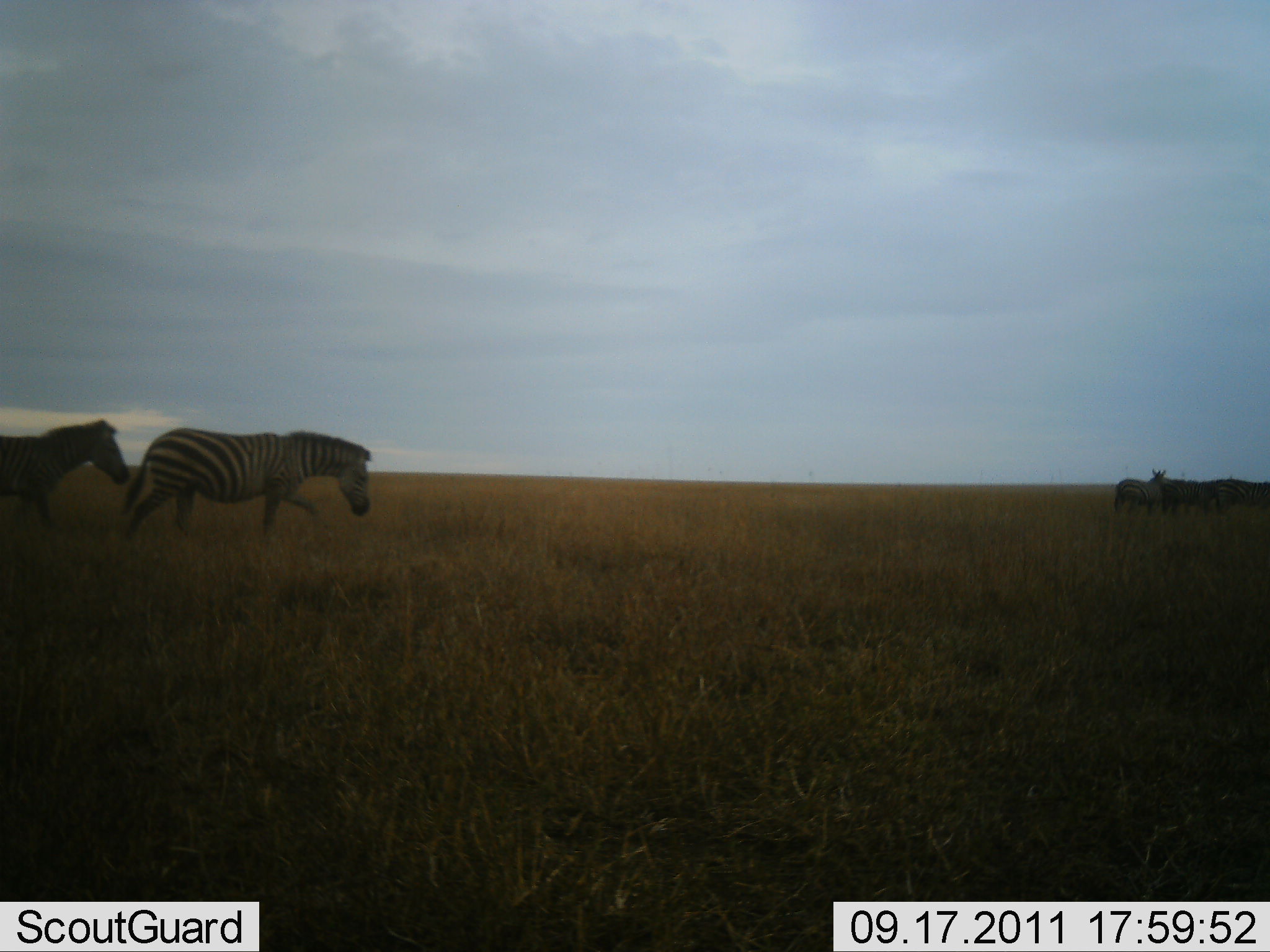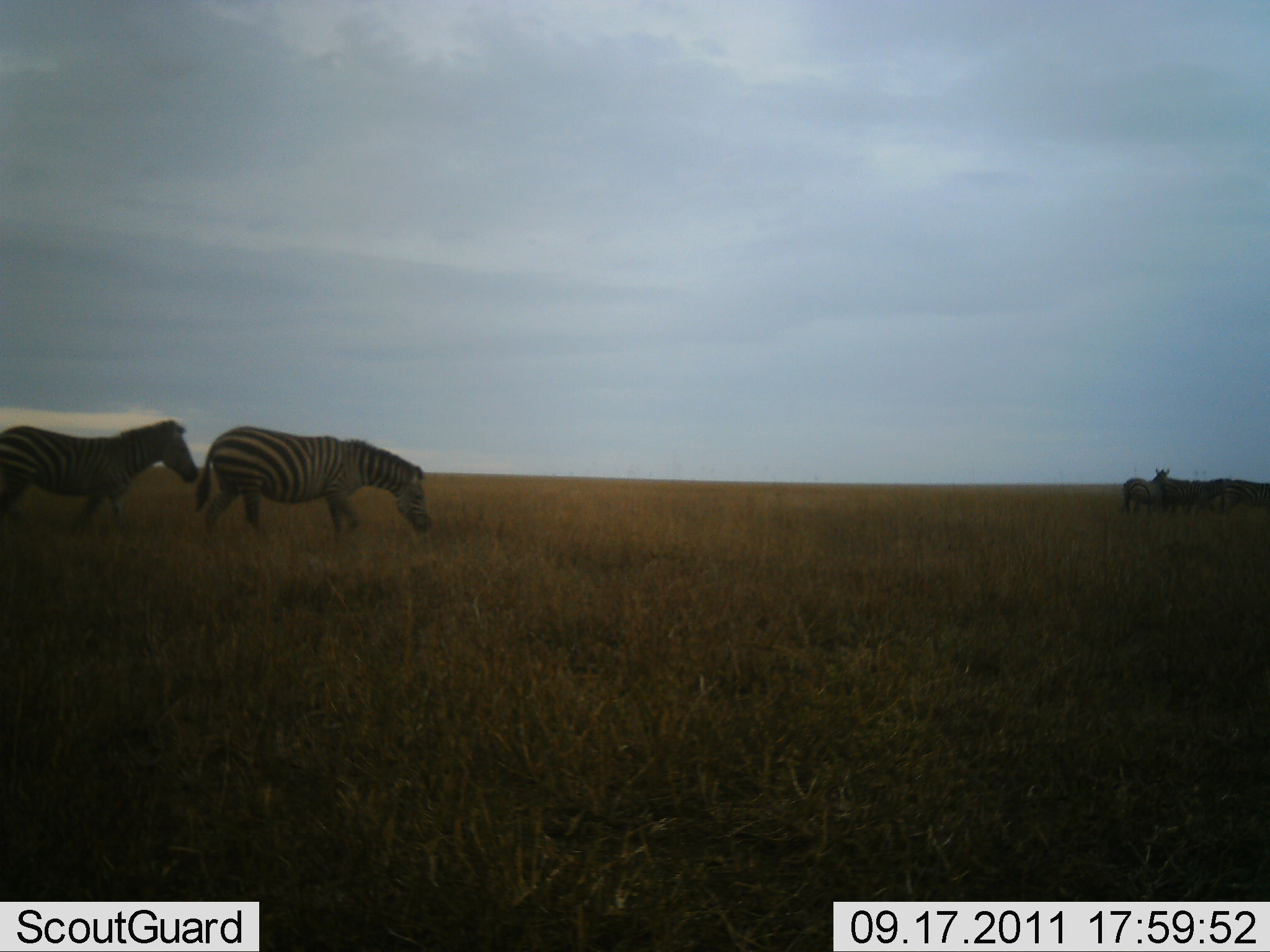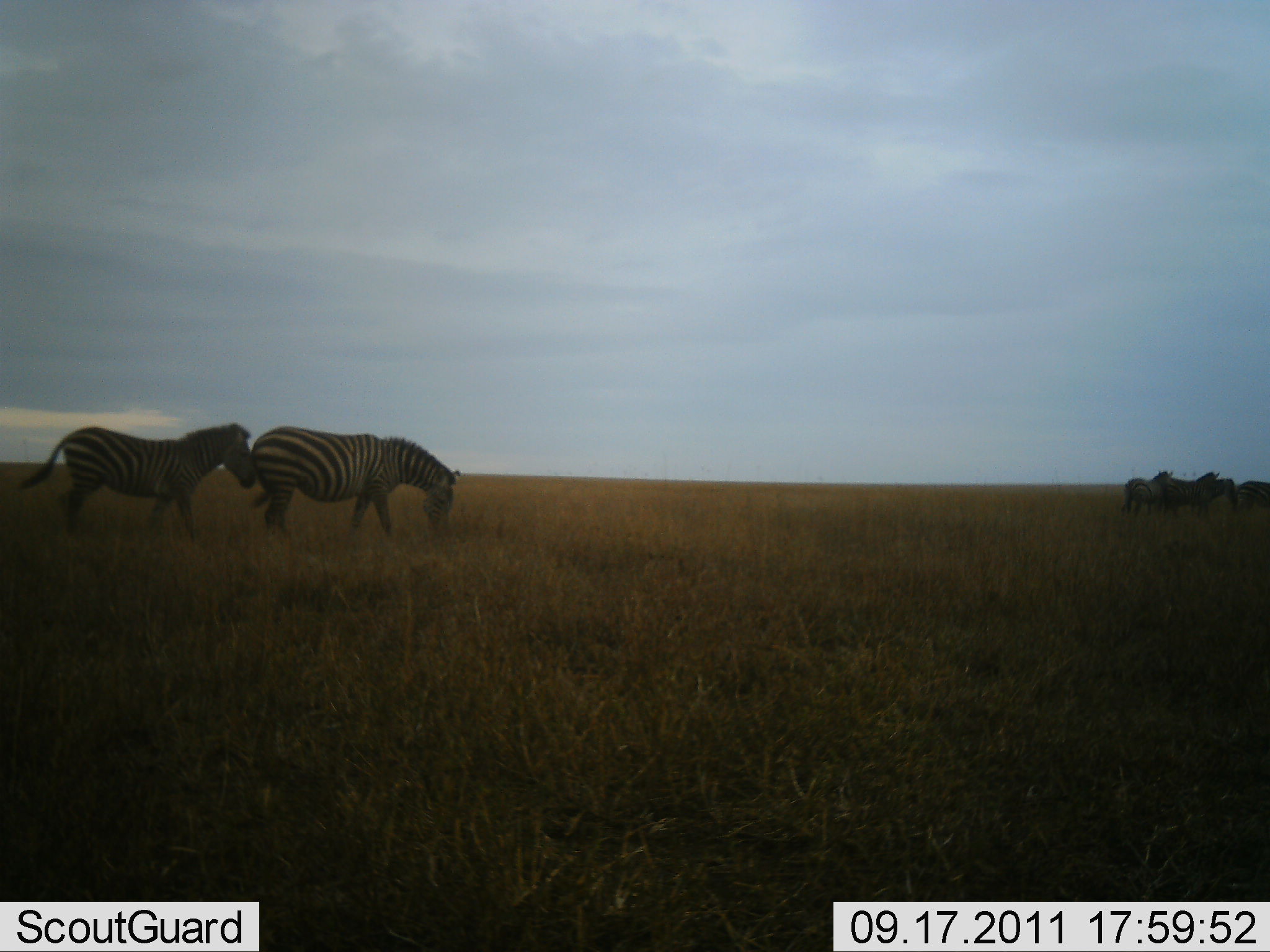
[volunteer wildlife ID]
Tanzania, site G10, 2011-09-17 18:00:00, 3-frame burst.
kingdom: Animalia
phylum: Chordata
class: Mammalia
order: Perissodactyla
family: Equidae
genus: Equus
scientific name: Equus quagga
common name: plains zebra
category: zebra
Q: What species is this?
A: Zebra (plains zebra) (Equus quagga).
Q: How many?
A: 6.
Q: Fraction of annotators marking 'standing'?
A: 33%.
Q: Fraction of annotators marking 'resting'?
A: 0%.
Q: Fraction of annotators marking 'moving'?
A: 92%.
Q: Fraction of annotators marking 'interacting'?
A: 8%.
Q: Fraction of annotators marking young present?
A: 0%.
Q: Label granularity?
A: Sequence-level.